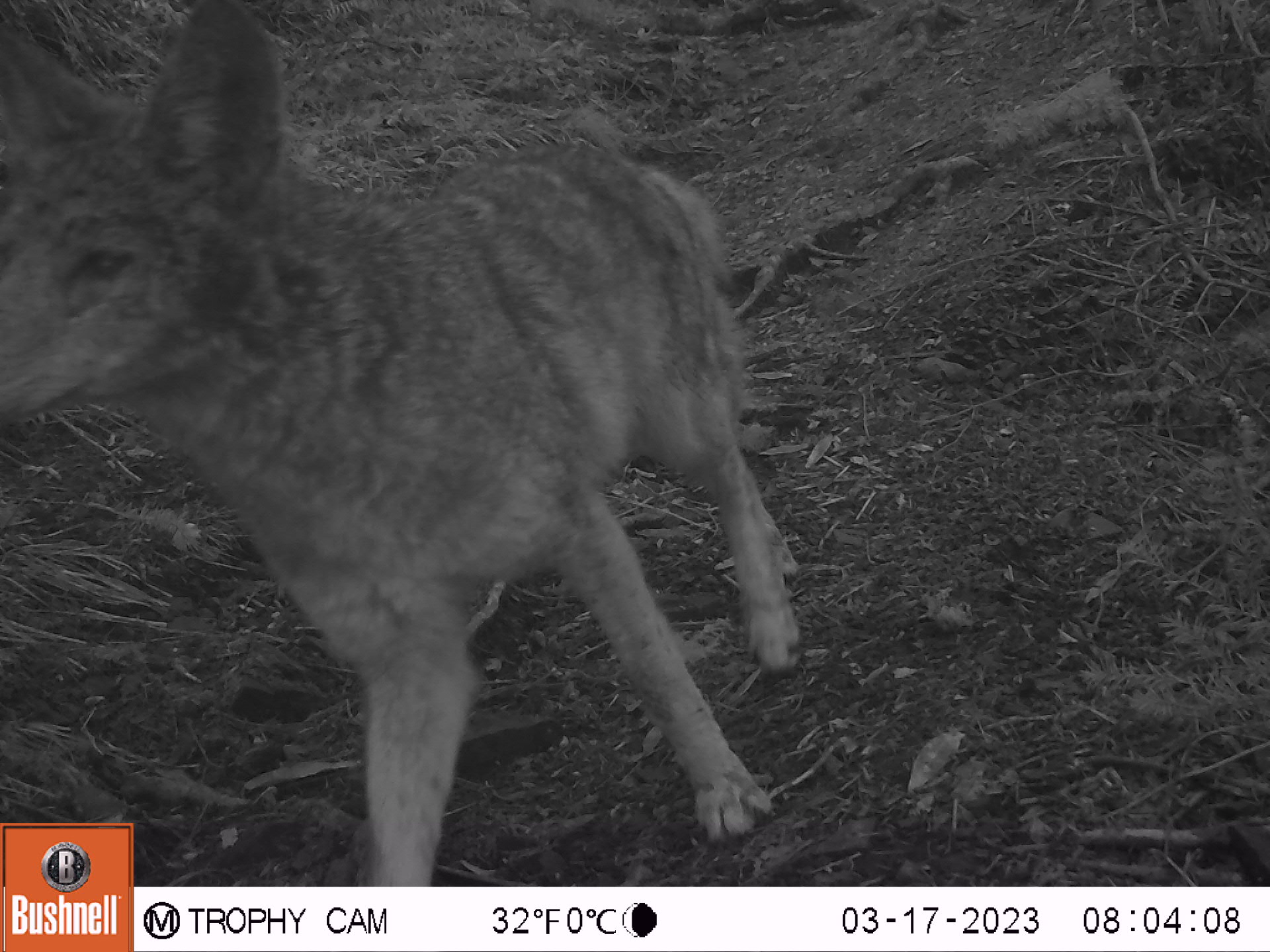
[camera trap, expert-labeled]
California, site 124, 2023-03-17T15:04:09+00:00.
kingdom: Animalia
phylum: Chordata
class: Mammalia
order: Carnivora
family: Canidae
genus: Canis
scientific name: Canis latrans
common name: coyote